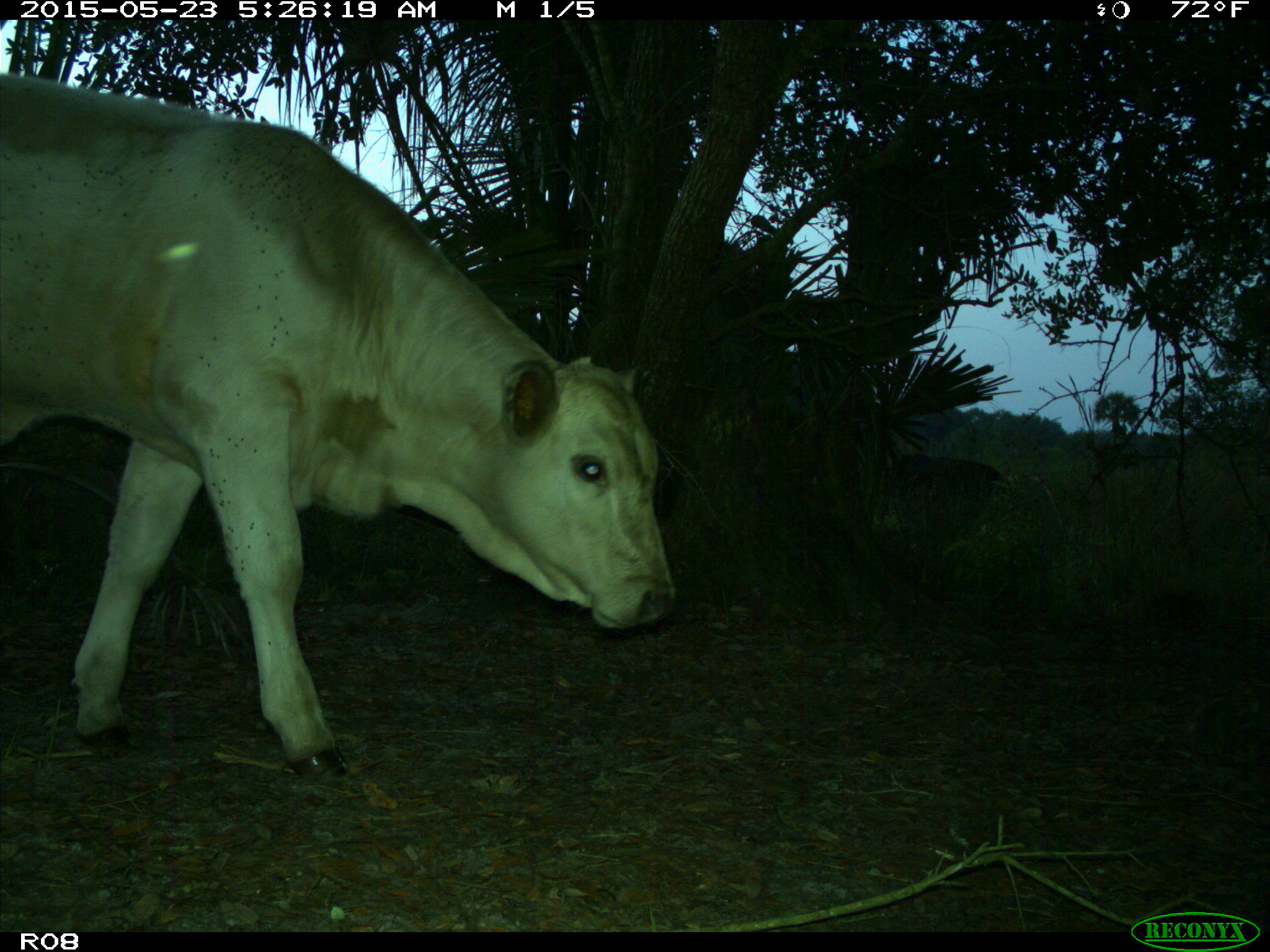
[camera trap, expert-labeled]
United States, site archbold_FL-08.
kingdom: Animalia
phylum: Chordata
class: Mammalia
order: Artiodactyla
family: Bovidae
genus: Bos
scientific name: Bos taurus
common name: domestic cow